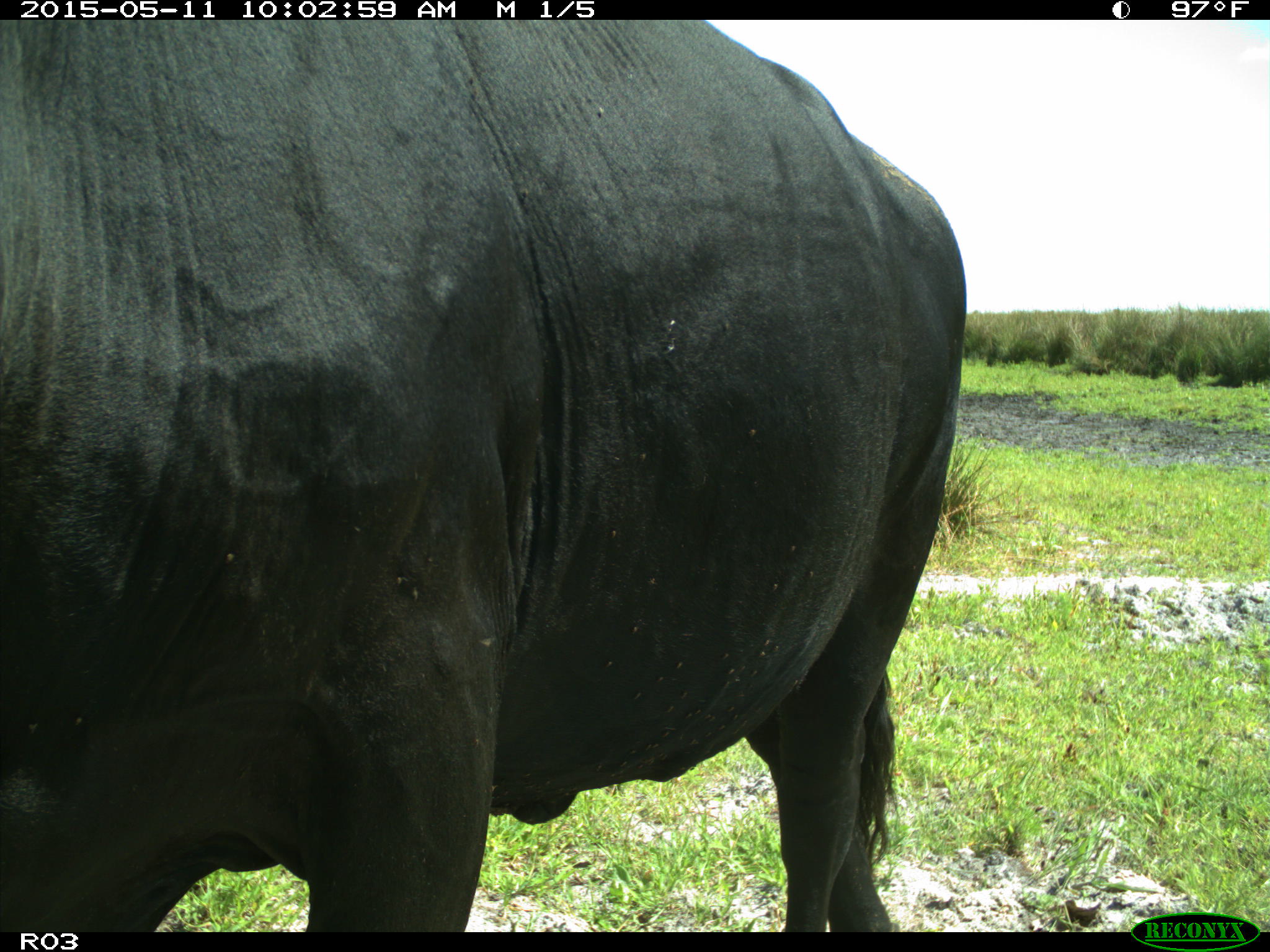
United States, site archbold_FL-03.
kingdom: Animalia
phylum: Chordata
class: Mammalia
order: Artiodactyla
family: Bovidae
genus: Bos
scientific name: Bos taurus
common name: domestic cow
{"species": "Bos taurus (domestic cow)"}